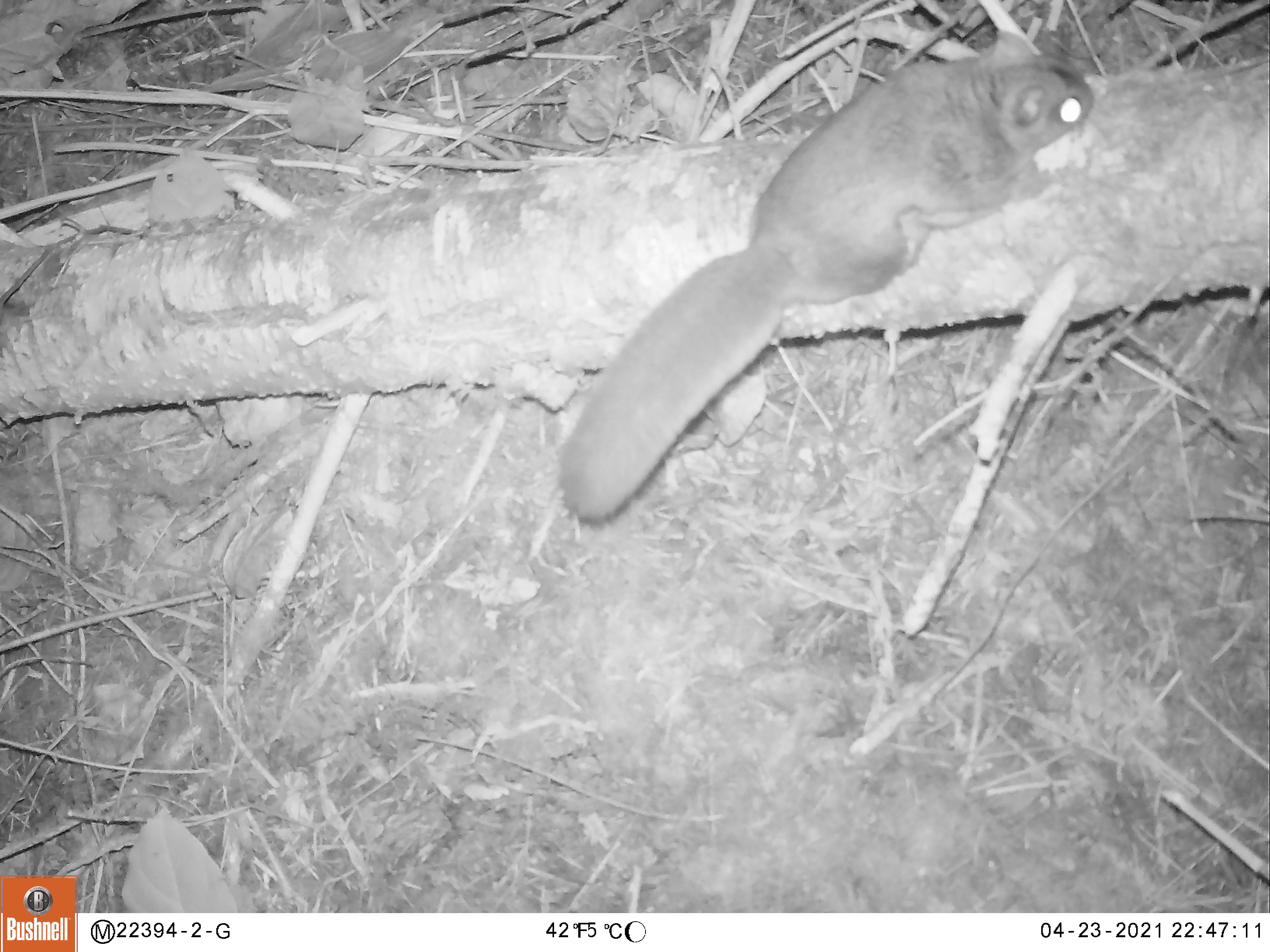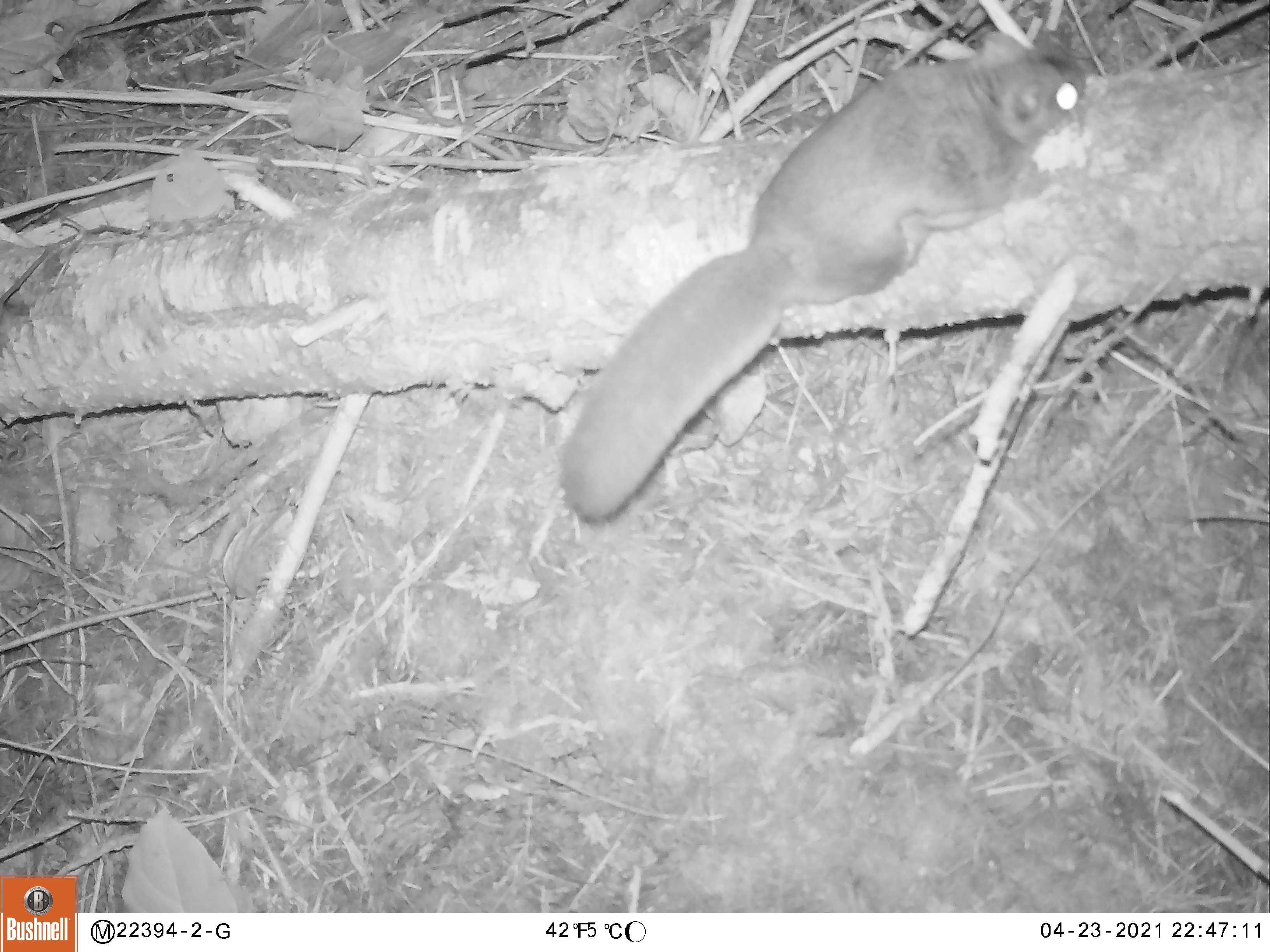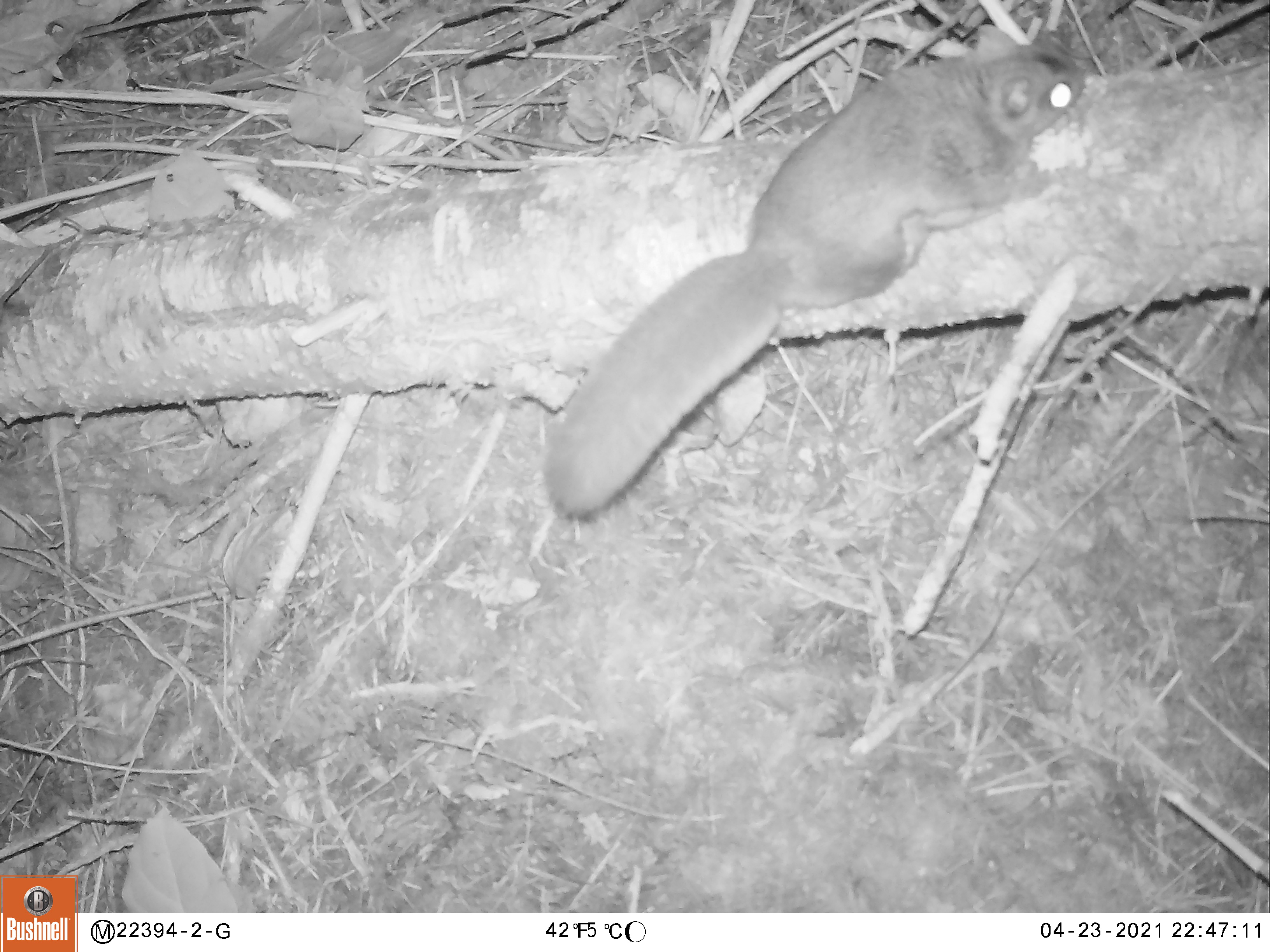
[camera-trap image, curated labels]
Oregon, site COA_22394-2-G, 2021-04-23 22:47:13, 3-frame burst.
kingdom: Animalia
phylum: Chordata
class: Mammalia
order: Rodentia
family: Sciuridae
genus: Glaucomys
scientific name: Glaucomys oregonensis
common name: humboldt's flying squirrel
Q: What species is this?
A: Humboldt's flying squirrel (Glaucomys oregonensis).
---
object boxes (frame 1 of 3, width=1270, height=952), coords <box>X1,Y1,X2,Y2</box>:
humboldt's flying squirrel: <box>533,18,1117,547</box>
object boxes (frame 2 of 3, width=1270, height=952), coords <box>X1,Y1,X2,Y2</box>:
humboldt's flying squirrel: <box>541,23,1116,557</box>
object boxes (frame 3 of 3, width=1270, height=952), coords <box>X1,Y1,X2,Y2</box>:
humboldt's flying squirrel: <box>507,2,1098,540</box>